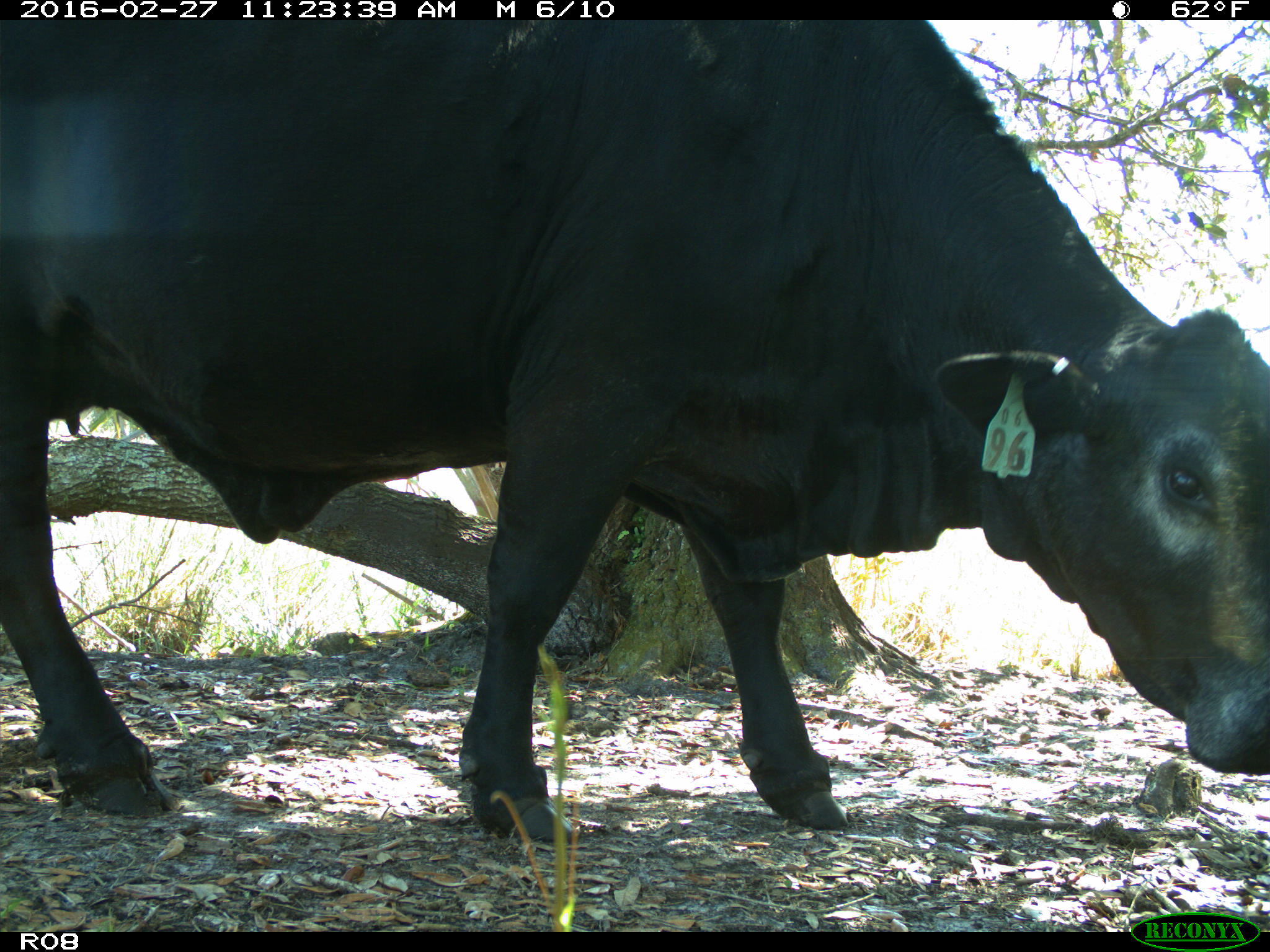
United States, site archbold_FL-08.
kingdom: Animalia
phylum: Chordata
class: Mammalia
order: Artiodactyla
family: Bovidae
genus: Bos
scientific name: Bos taurus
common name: domestic cow